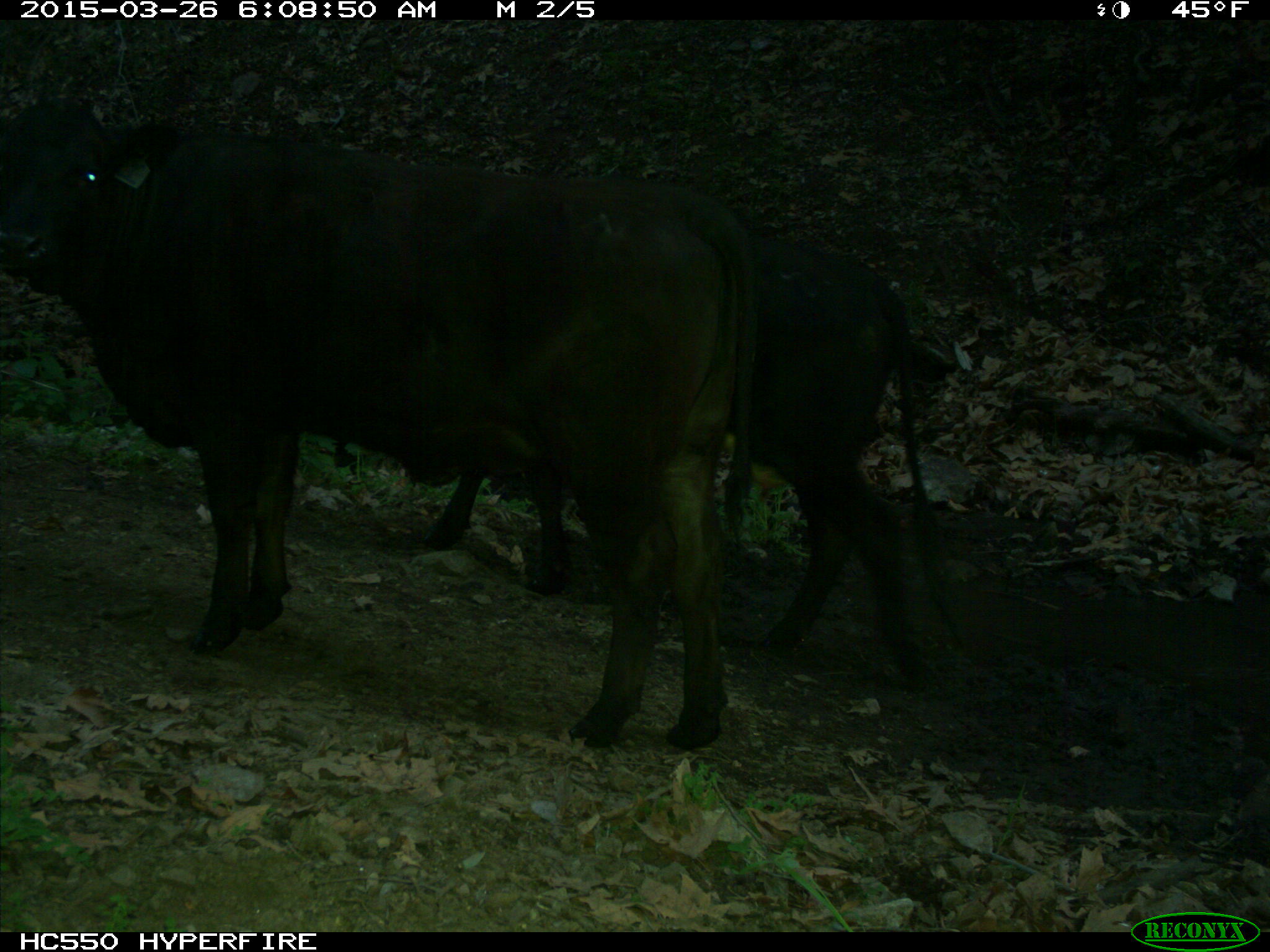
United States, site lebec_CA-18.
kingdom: Animalia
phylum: Chordata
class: Mammalia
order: Artiodactyla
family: Bovidae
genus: Bos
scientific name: Bos taurus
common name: domestic cow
Bos taurus (domestic cow).